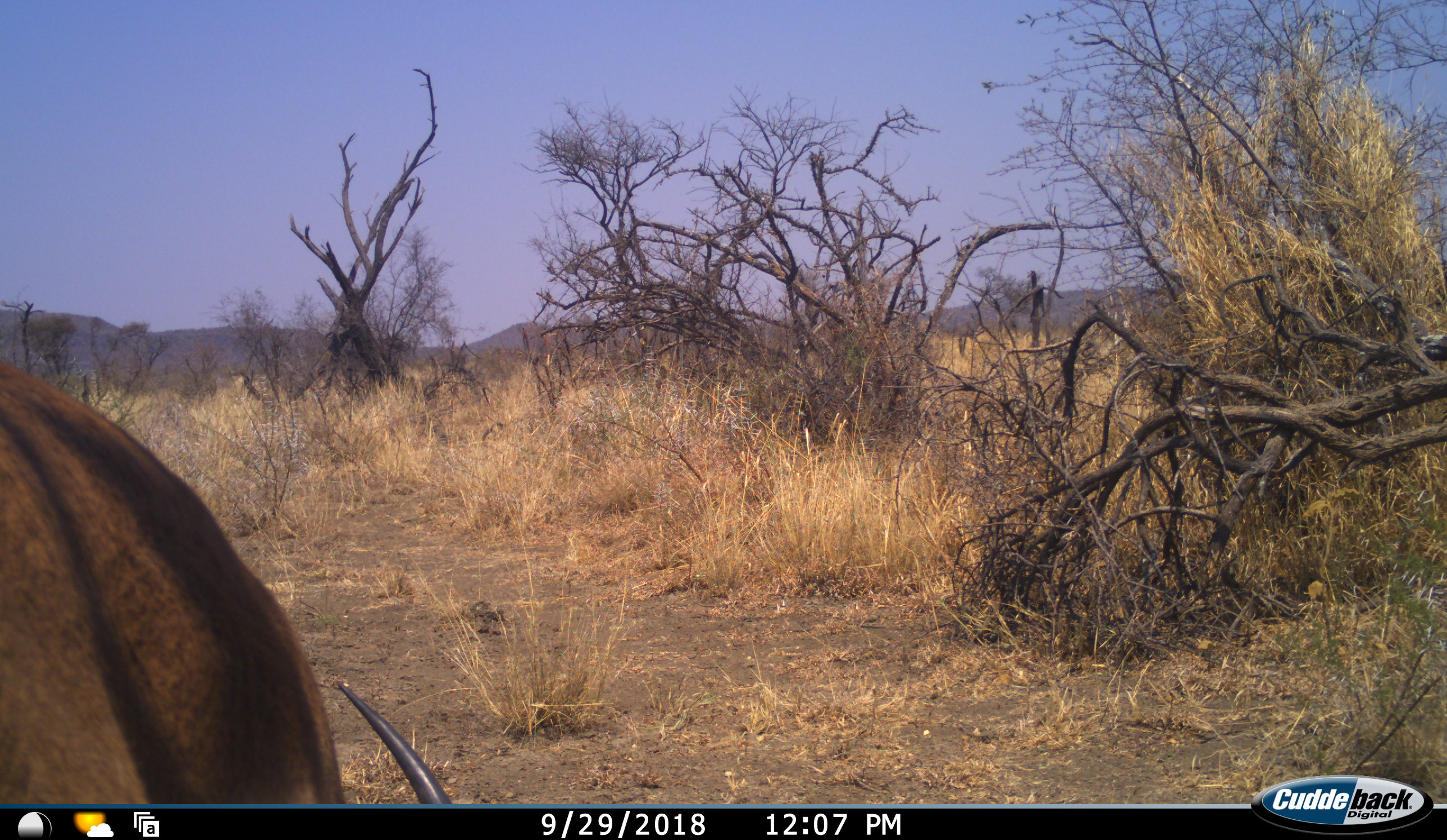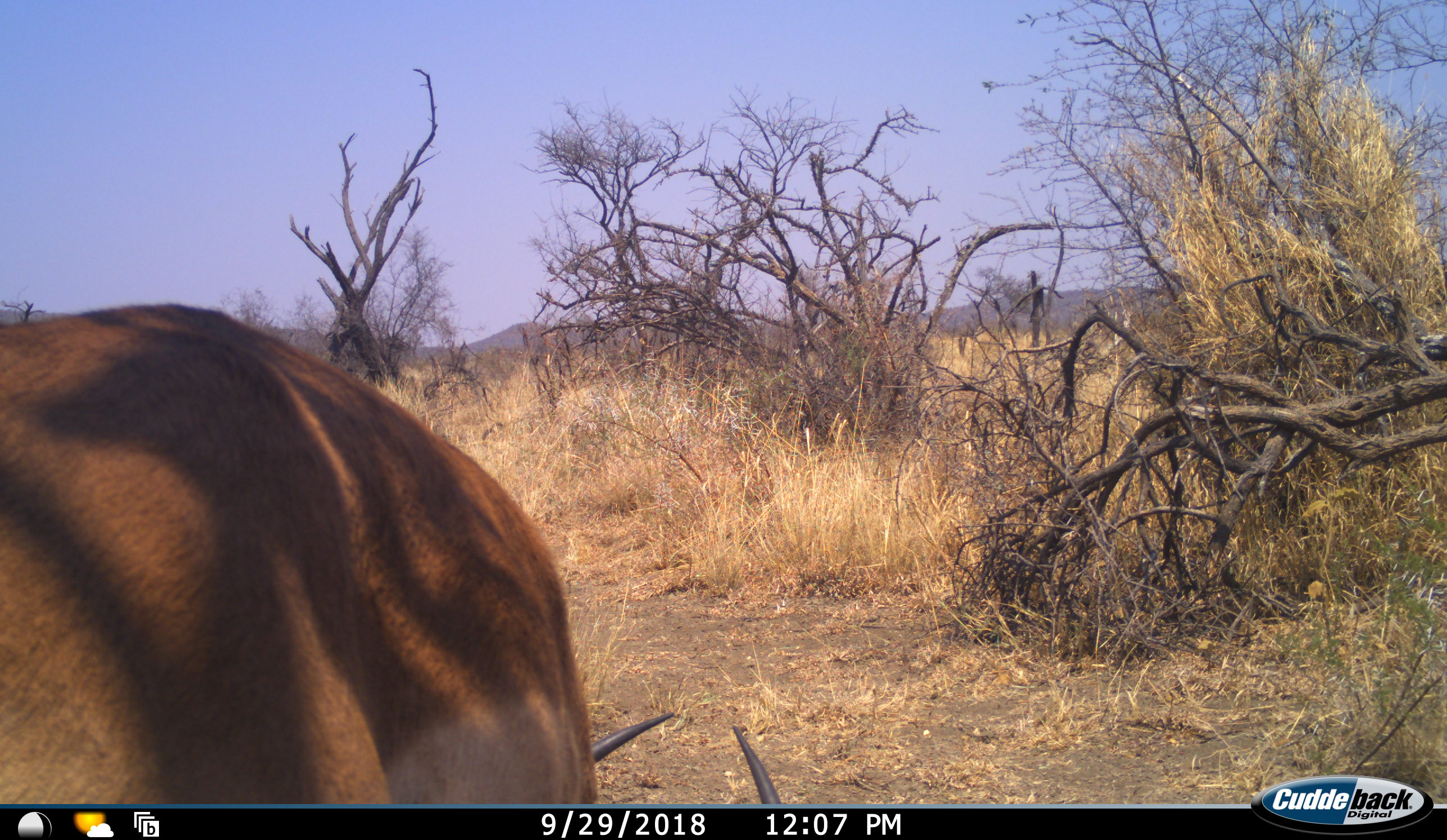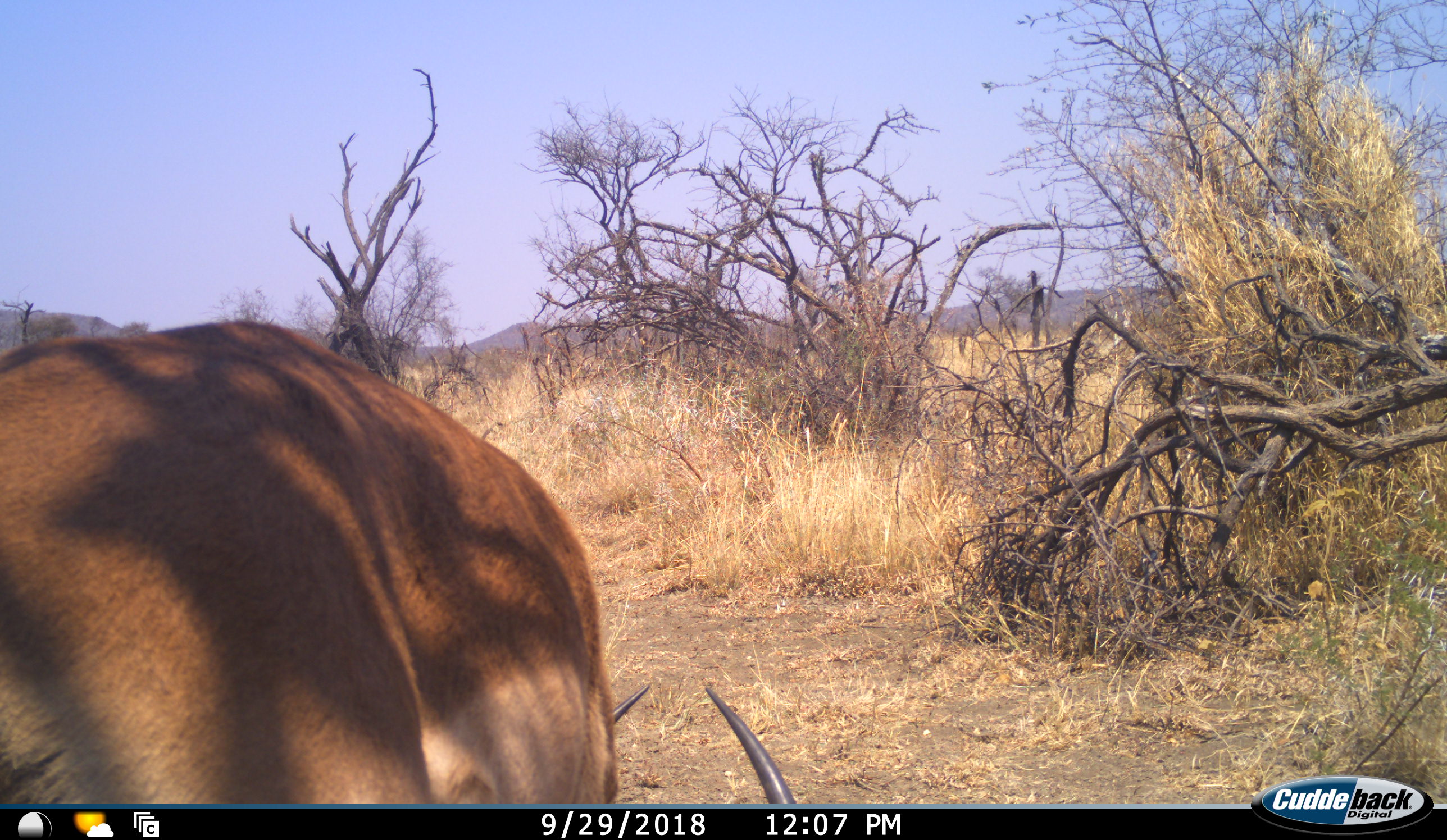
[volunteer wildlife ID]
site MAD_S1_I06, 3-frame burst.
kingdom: Animalia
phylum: Chordata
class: Mammalia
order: Artiodactyla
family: Bovidae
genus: Aepyceros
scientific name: Aepyceros melampus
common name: impala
Impala (Aepyceros melampus), count 1. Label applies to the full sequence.